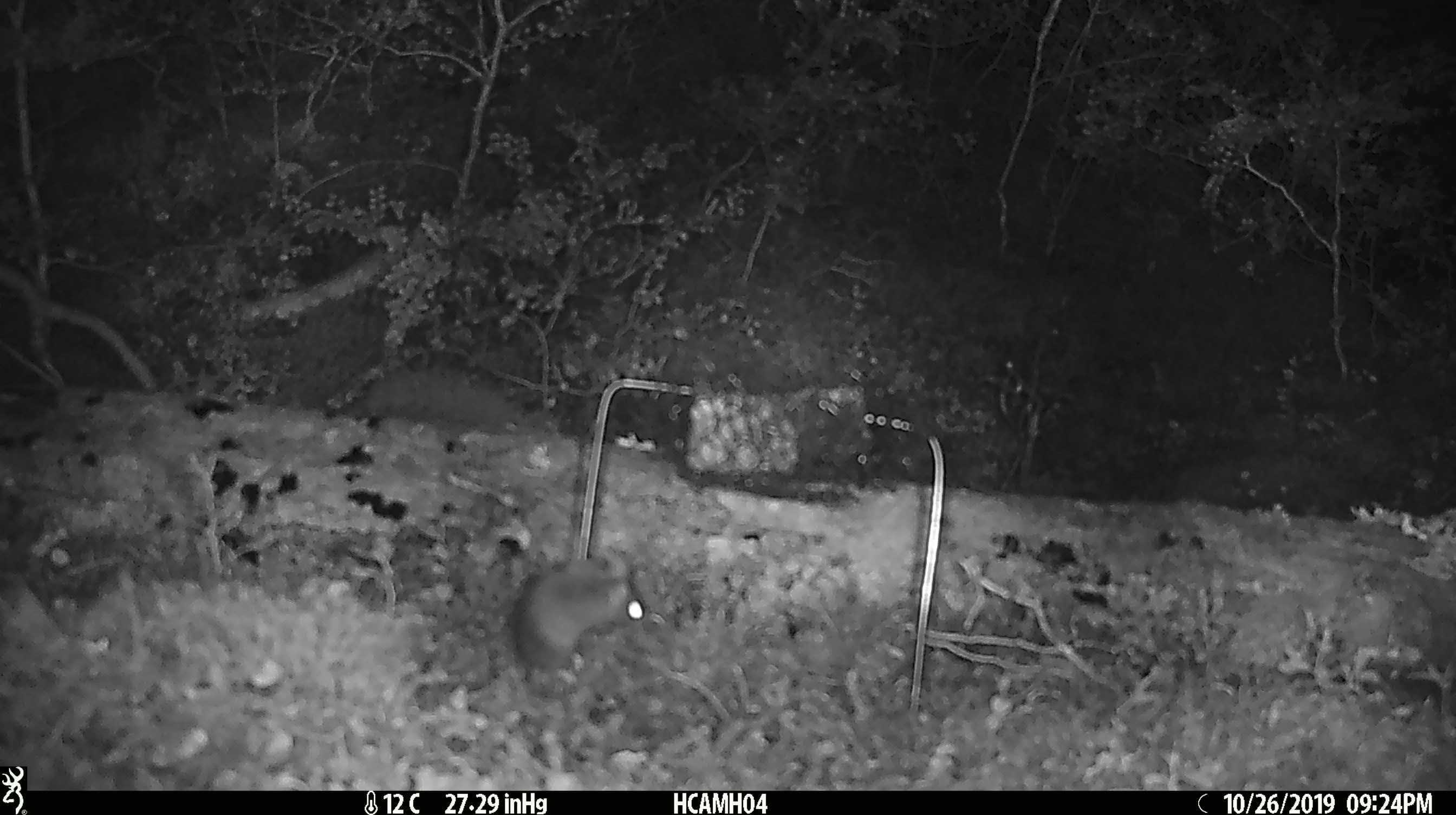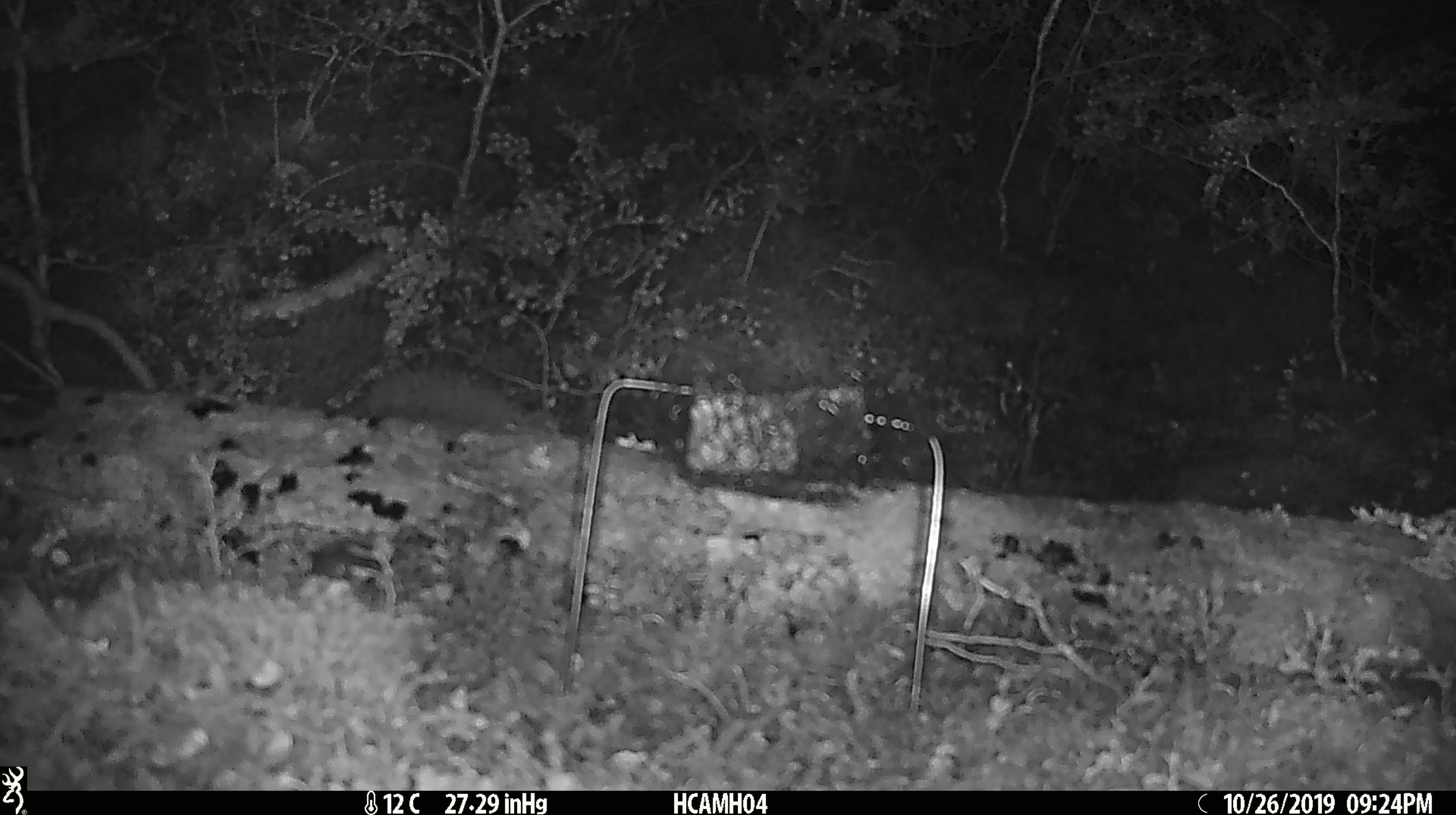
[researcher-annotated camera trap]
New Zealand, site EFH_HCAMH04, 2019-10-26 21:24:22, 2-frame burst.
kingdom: Animalia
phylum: Chordata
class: Mammalia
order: Rodentia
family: Muridae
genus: Mus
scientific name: Mus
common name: mouse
Mouse (Mus).